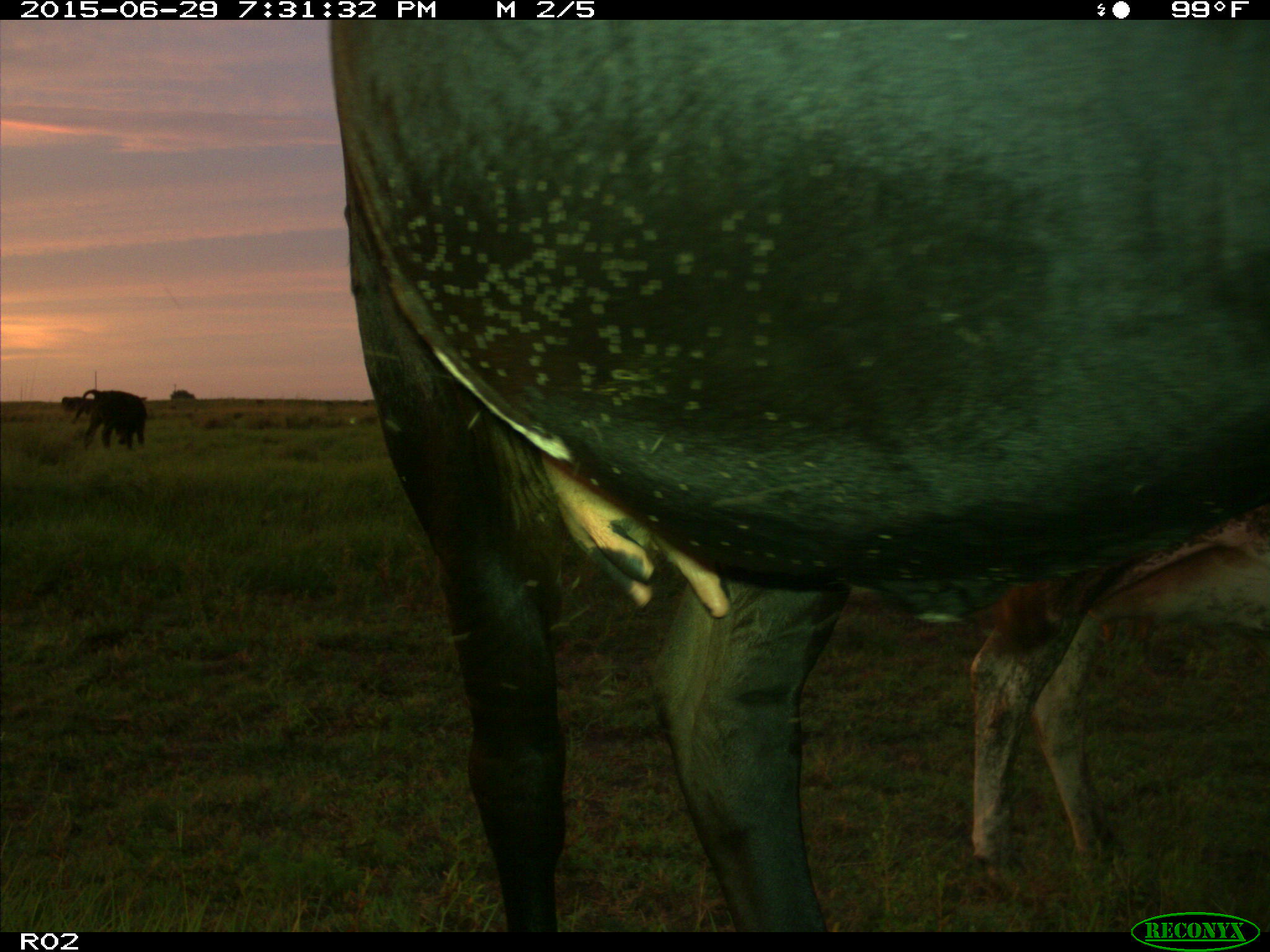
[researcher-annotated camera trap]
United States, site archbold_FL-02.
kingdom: Animalia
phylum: Chordata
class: Mammalia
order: Artiodactyla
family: Bovidae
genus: Bos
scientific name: Bos taurus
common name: domestic cow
Bos taurus (domestic cow).